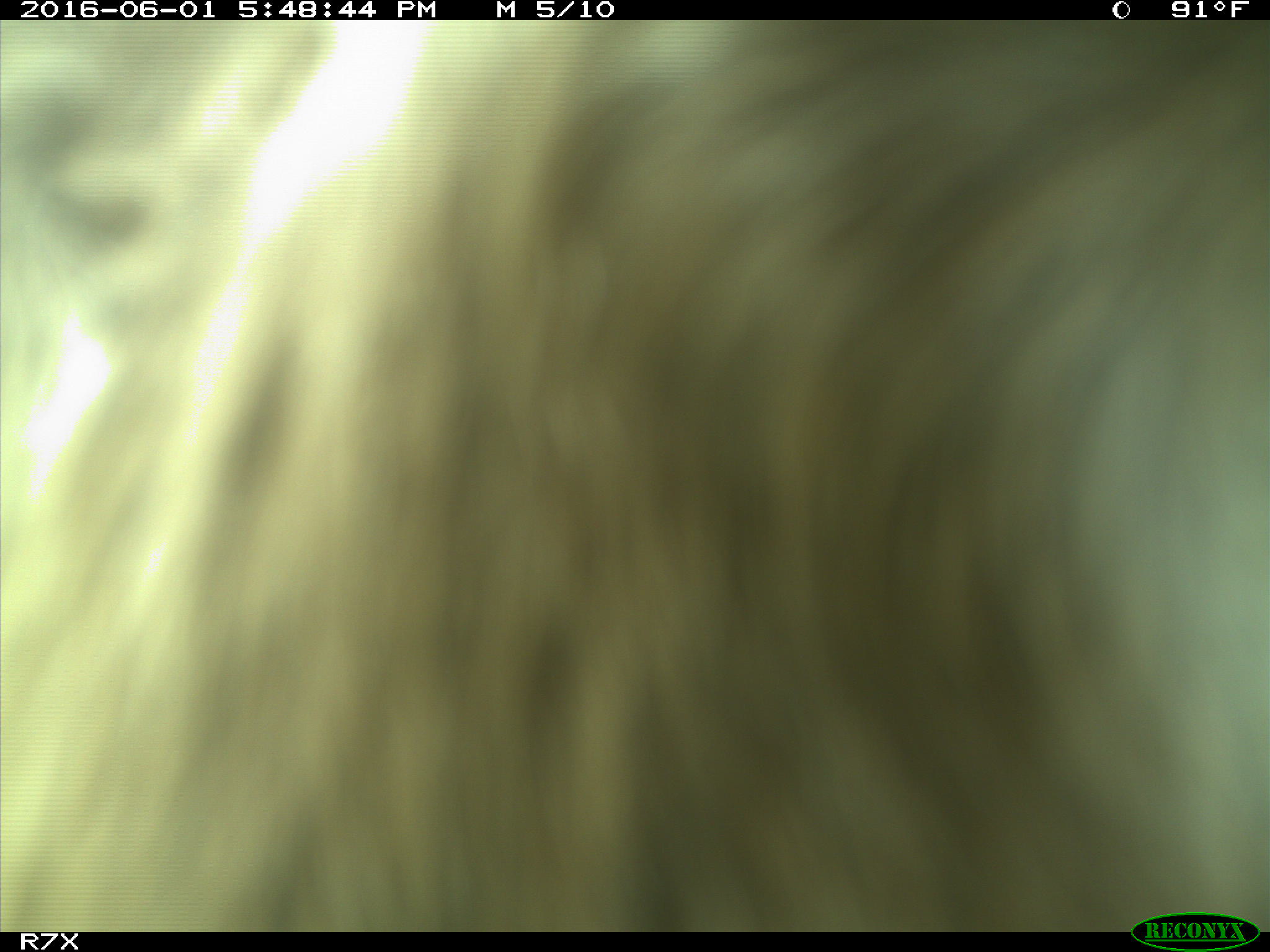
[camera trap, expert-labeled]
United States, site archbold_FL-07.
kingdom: Animalia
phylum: Chordata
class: Mammalia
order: Artiodactyla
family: Bovidae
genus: Bos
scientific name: Bos taurus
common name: domestic cow